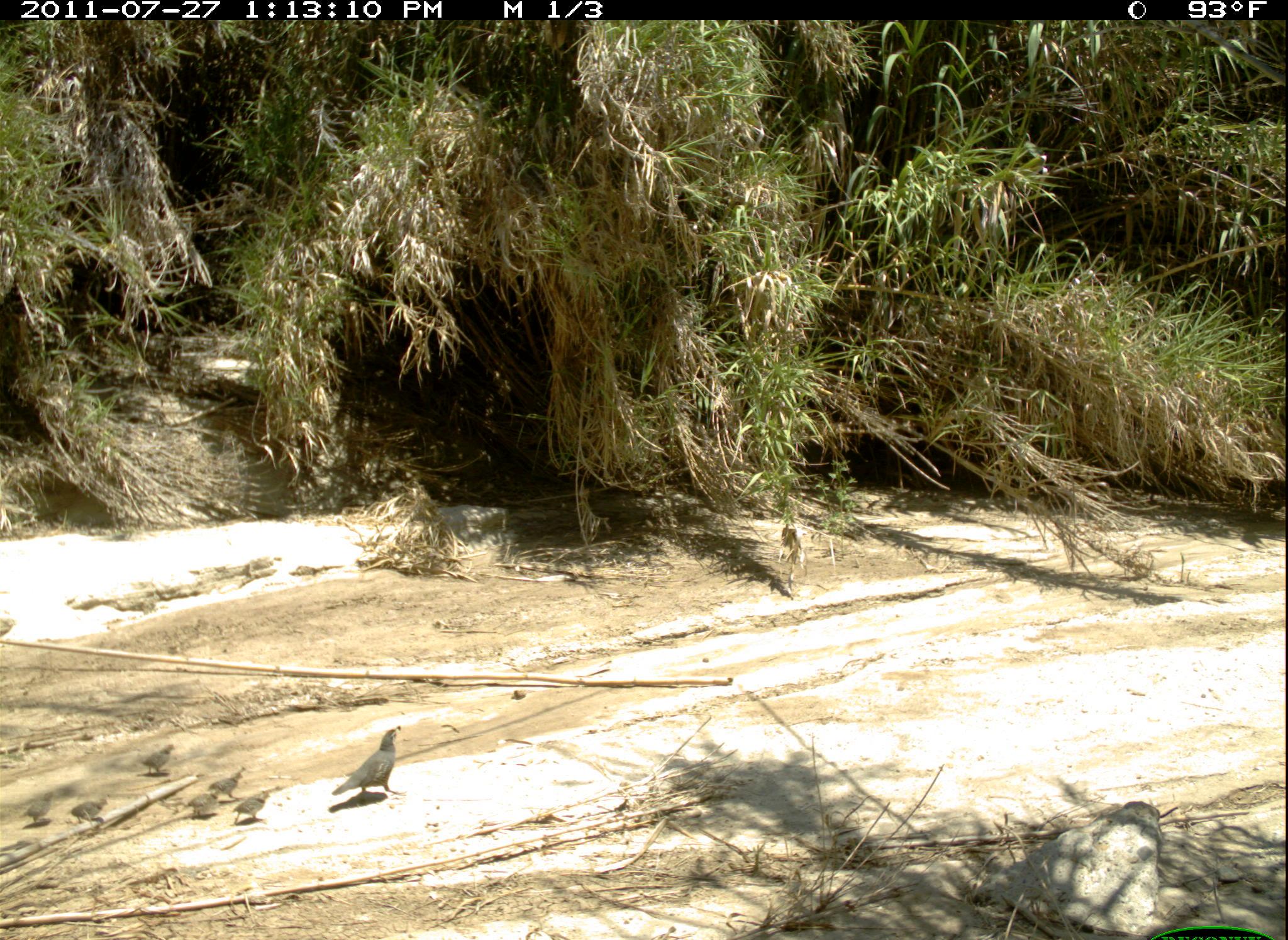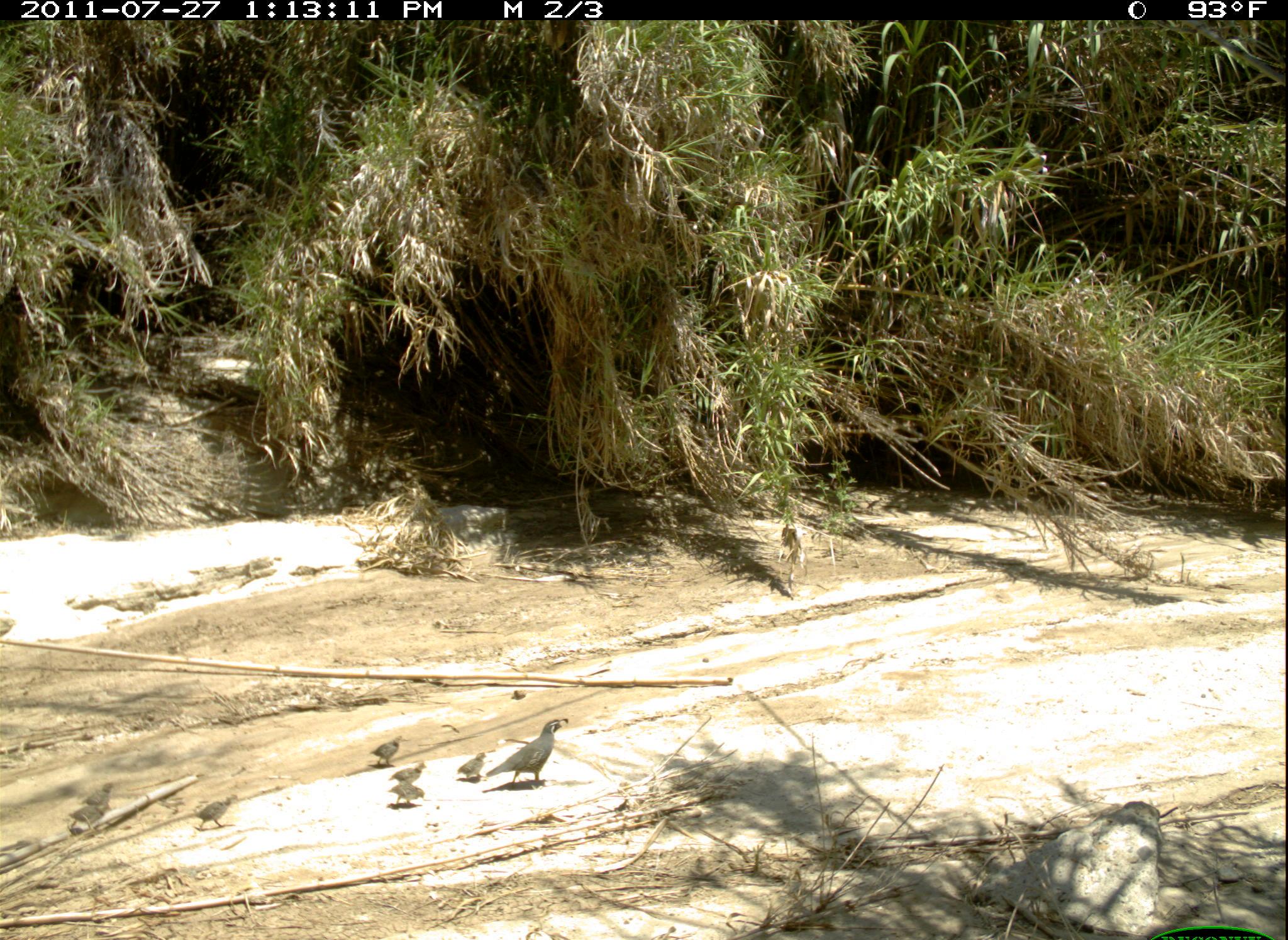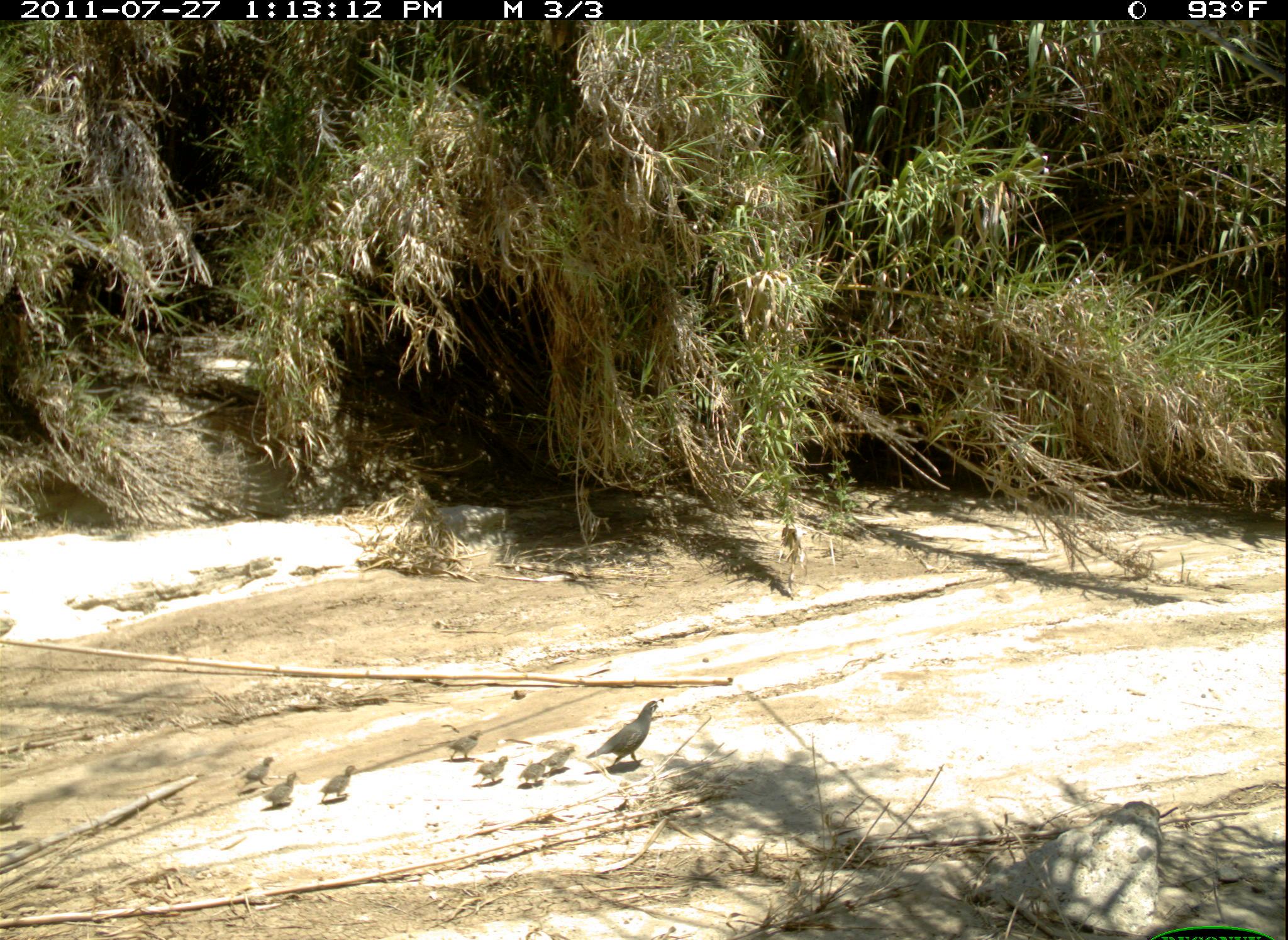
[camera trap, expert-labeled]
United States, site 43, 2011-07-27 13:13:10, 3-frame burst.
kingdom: Animalia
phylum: Chordata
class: Aves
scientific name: Aves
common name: bird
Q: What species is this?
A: Bird (Aves).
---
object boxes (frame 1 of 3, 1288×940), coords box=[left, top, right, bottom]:
bird: box=[330, 718, 414, 809]; box=[233, 783, 282, 828]; box=[137, 739, 180, 781]; box=[18, 784, 56, 829]; box=[204, 765, 248, 803]; box=[69, 797, 111, 829]; box=[188, 791, 224, 823]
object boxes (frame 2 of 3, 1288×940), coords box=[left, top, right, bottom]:
bird: box=[488, 714, 575, 799]; box=[66, 799, 121, 839]; box=[82, 767, 124, 818]; box=[195, 792, 240, 838]; box=[388, 778, 433, 821]; box=[386, 754, 435, 791]; box=[457, 743, 493, 791]; box=[372, 731, 406, 770]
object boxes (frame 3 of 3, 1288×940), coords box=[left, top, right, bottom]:
bird: box=[588, 697, 664, 771]; box=[317, 760, 357, 807]; box=[470, 752, 515, 791]; box=[444, 725, 483, 763]; box=[235, 755, 282, 786]; box=[266, 775, 304, 810]; box=[543, 747, 574, 776]; box=[525, 755, 552, 784]